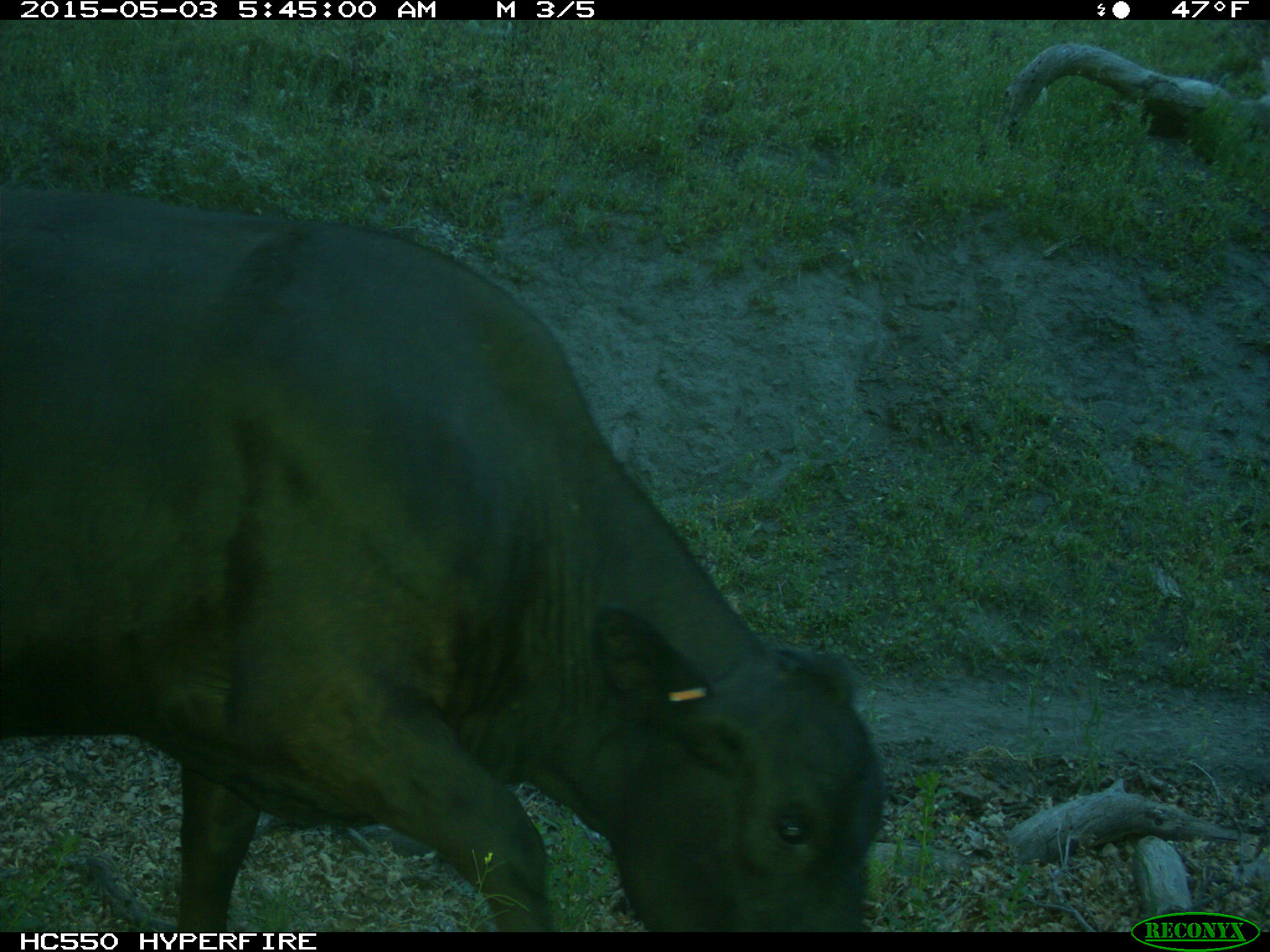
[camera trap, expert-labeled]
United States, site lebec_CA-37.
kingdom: Animalia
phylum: Chordata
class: Mammalia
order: Artiodactyla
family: Bovidae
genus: Bos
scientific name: Bos taurus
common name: domestic cow